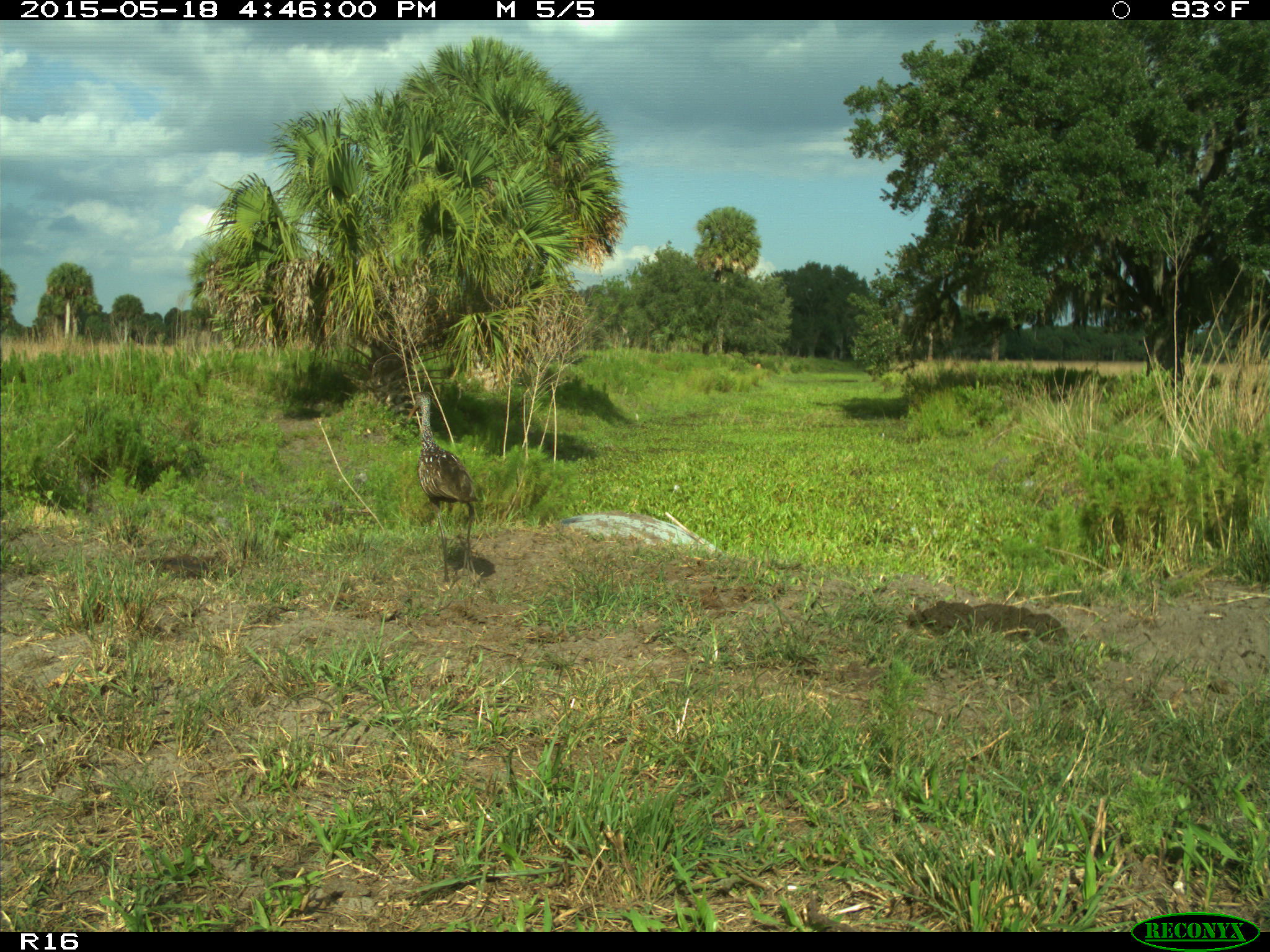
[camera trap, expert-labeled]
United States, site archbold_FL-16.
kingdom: Animalia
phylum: Chordata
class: Aves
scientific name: Aves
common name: birds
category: unidentified bird